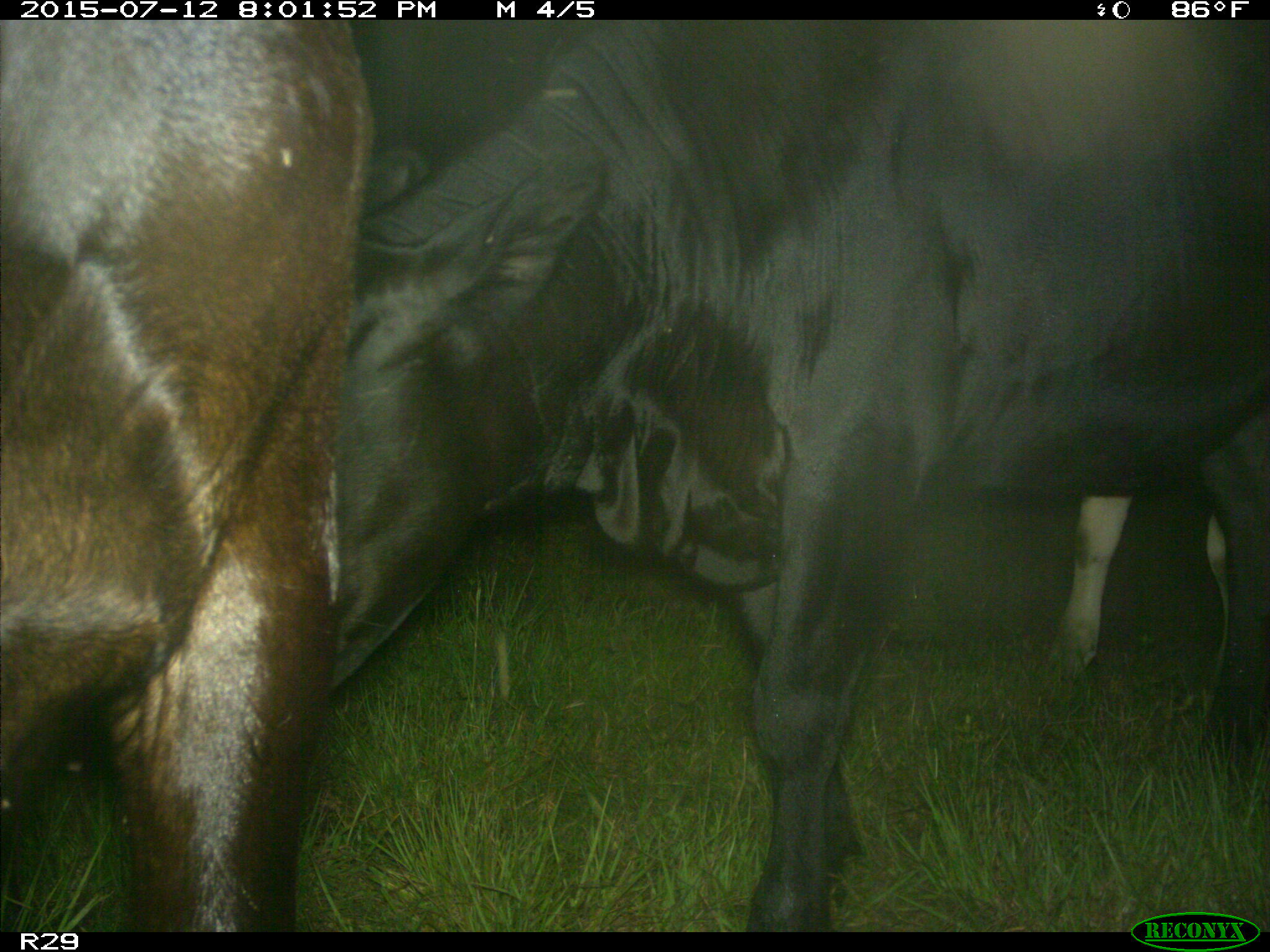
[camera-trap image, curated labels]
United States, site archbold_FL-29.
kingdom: Animalia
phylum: Chordata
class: Mammalia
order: Artiodactyla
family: Bovidae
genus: Bos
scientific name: Bos taurus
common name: domestic cow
Bos taurus (domestic cow).